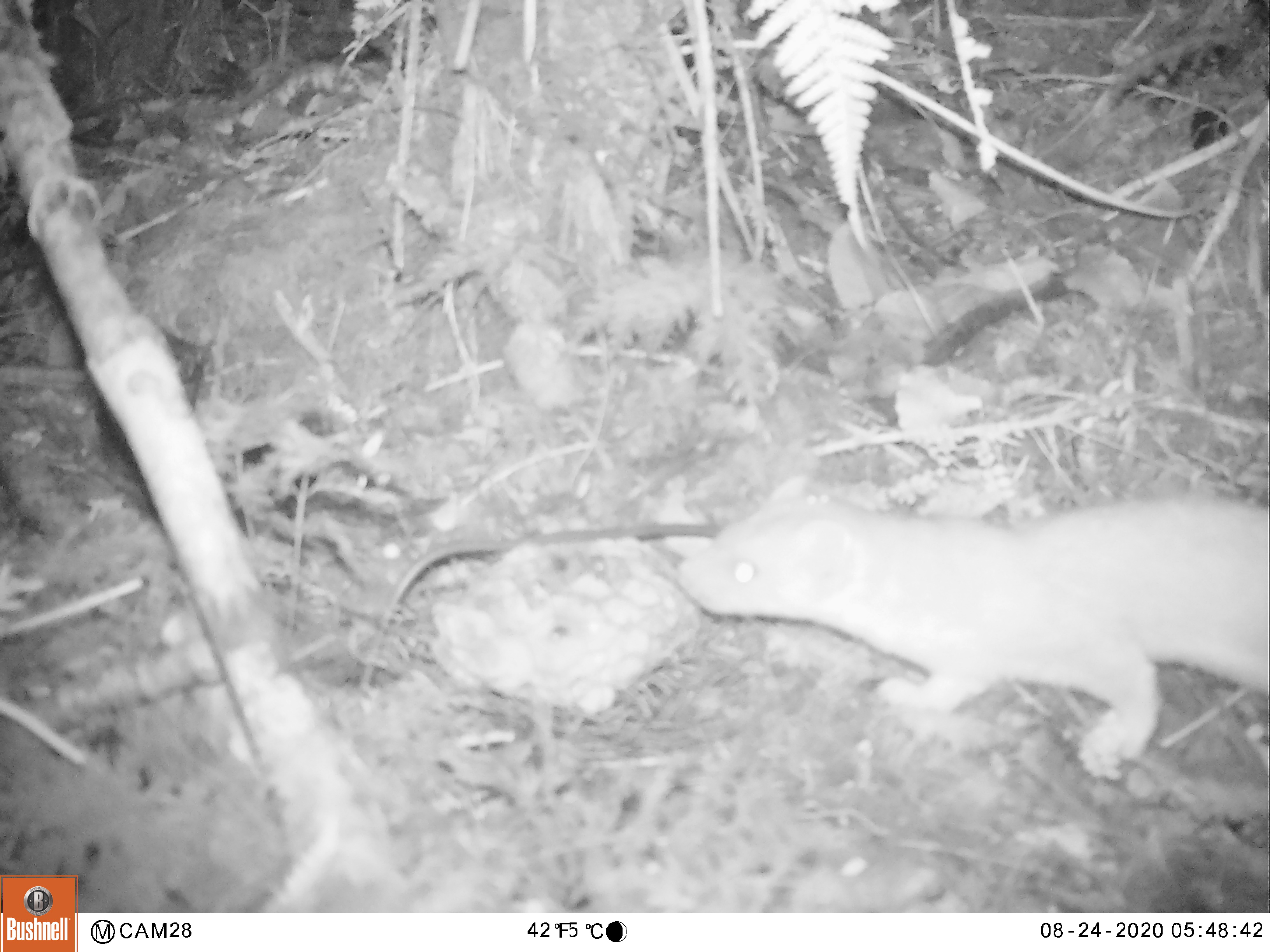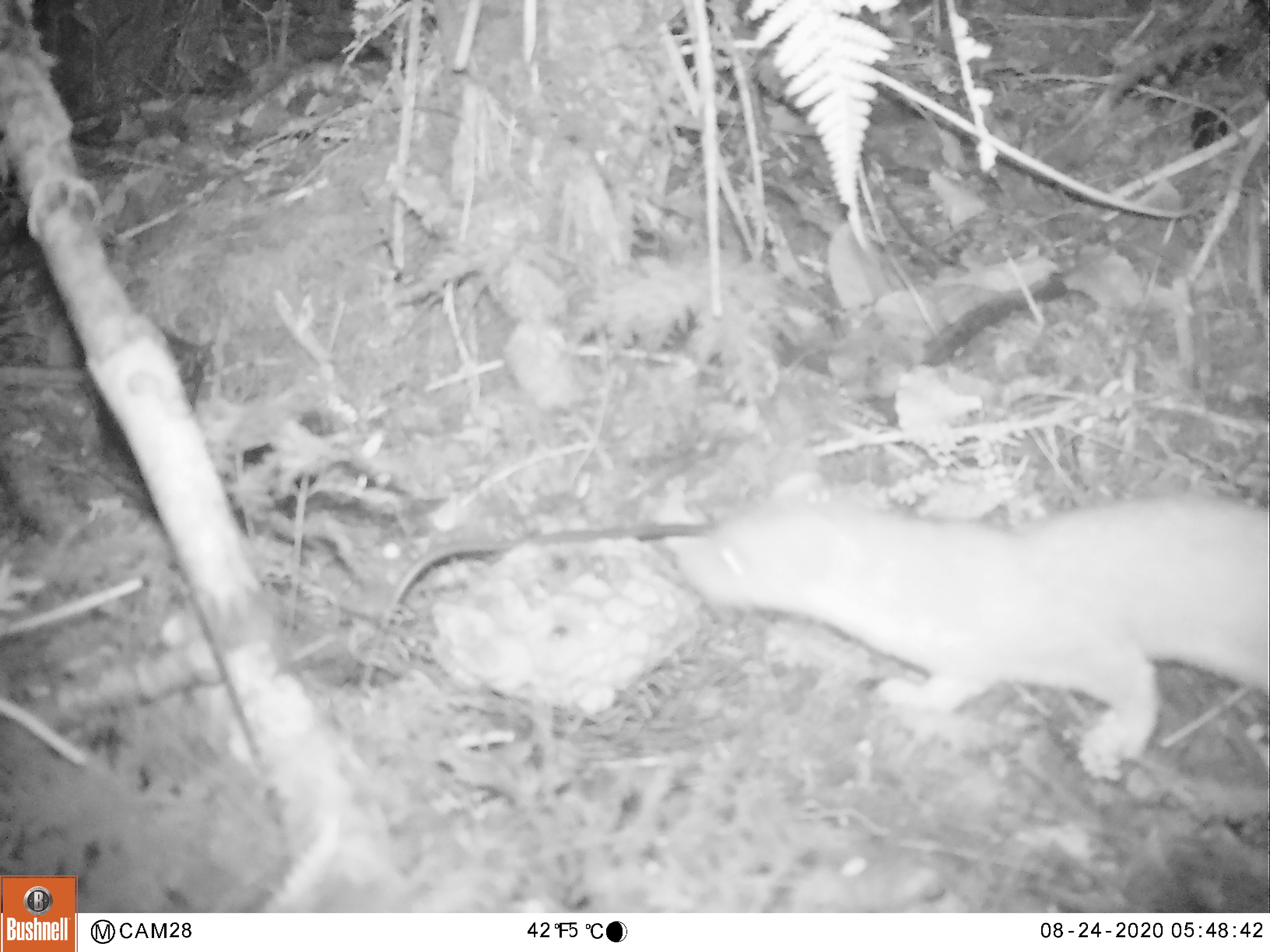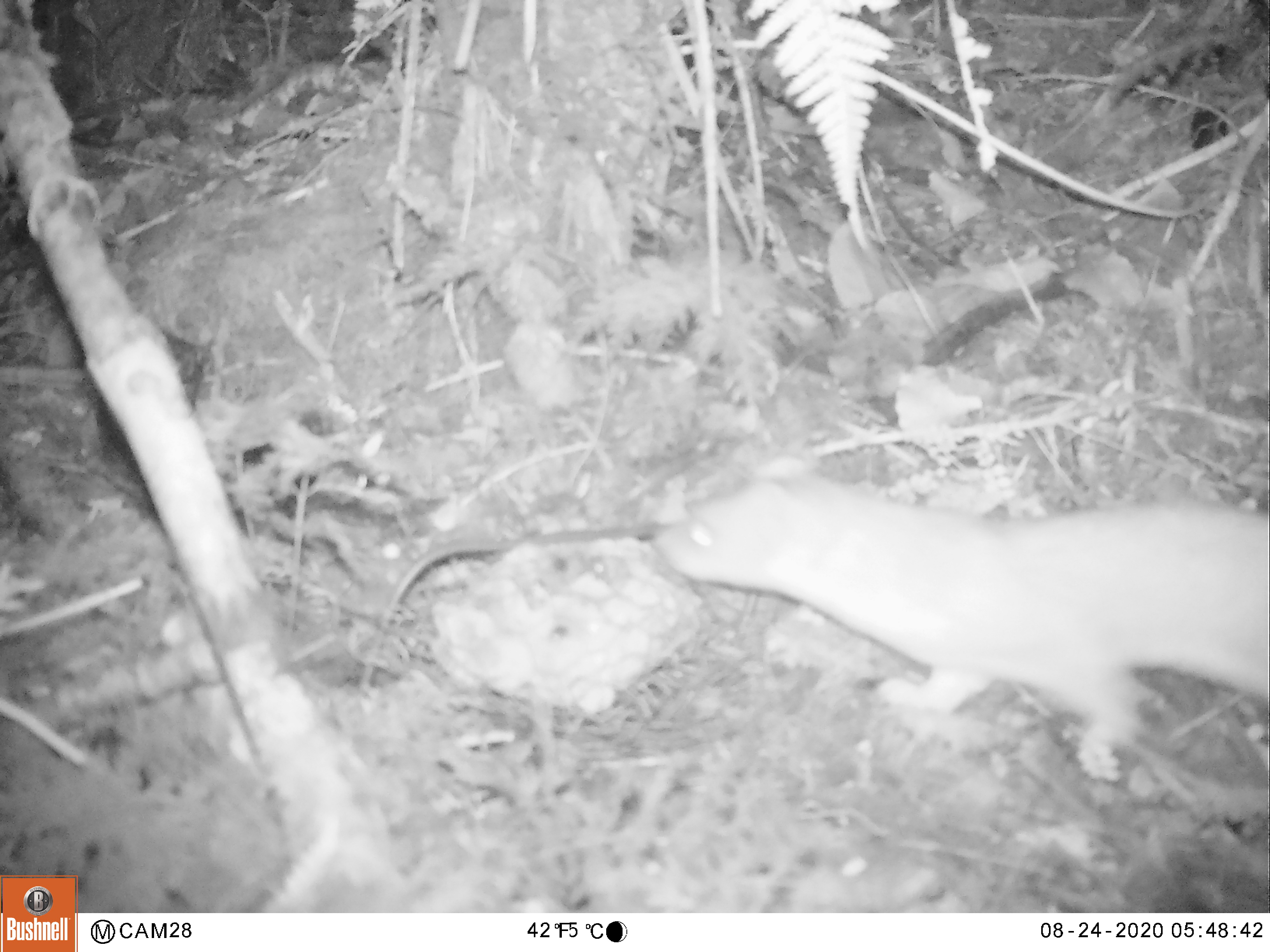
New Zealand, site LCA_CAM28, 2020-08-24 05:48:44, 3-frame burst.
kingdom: Animalia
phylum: Chordata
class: Mammalia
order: Carnivora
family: Mustelidae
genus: Mustela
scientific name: Mustela erminea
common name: stoat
Stoat (Mustela erminea).